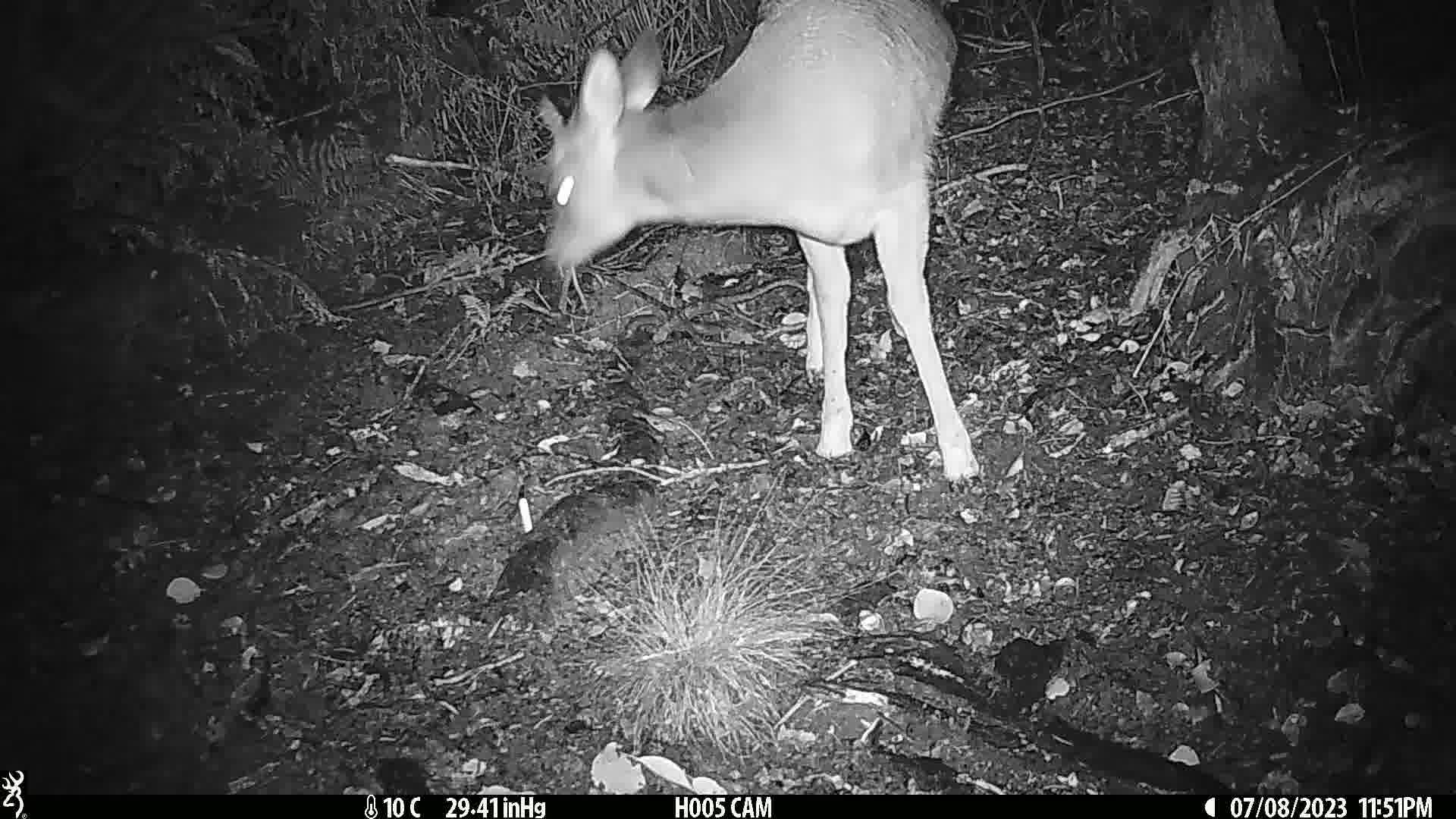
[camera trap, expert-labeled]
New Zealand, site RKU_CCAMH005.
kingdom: Animalia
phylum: Chordata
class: Mammalia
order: Artiodactyla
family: Cervidae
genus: Odocoileus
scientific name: Odocoileus virginianus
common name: white-tailed deer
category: white tailed deer